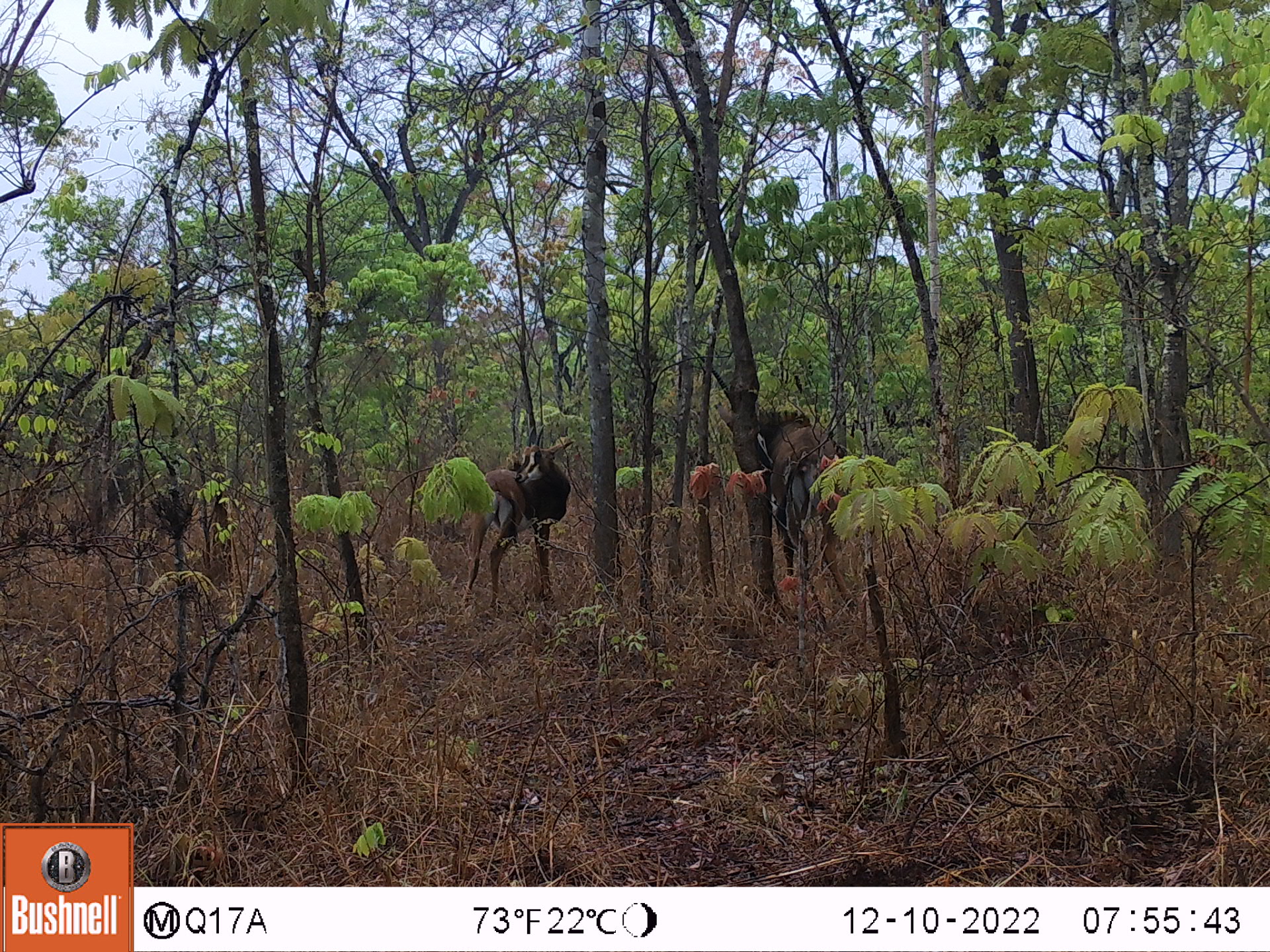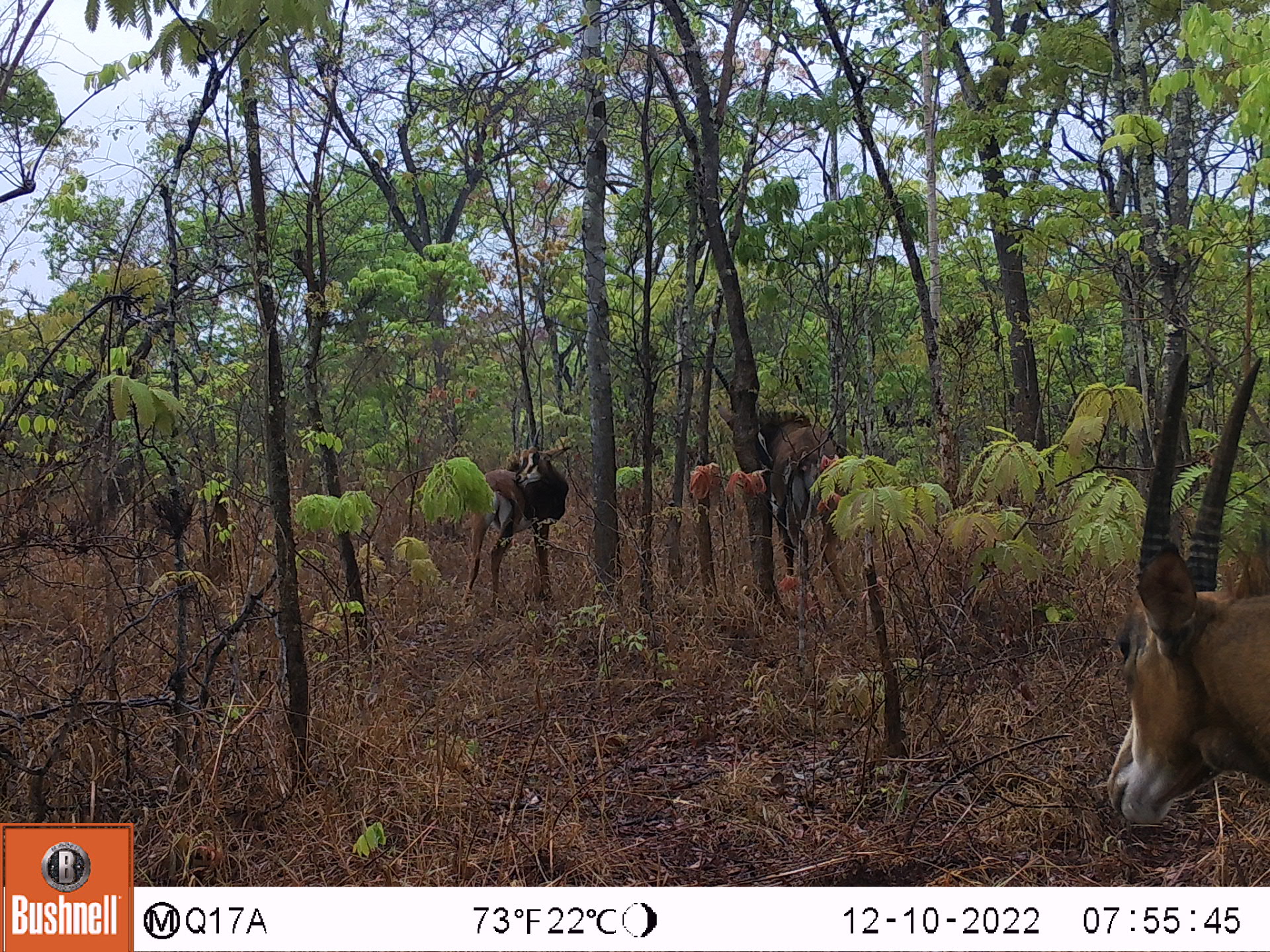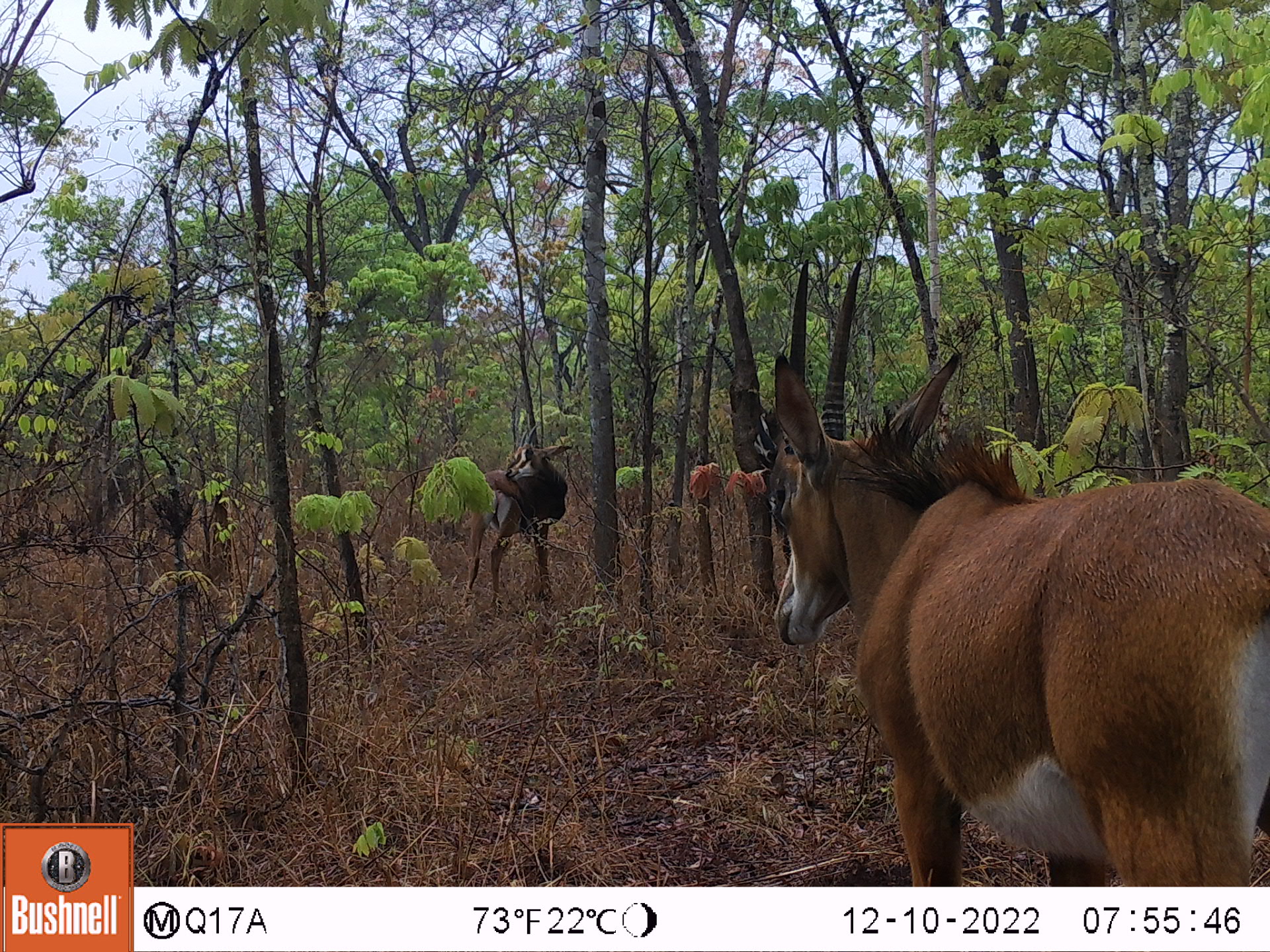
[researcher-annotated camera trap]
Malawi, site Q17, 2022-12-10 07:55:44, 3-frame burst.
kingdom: Animalia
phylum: Chordata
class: Mammalia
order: Artiodactyla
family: Bovidae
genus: Hippotragus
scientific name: Hippotragus niger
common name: sable antelope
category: sable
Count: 2.